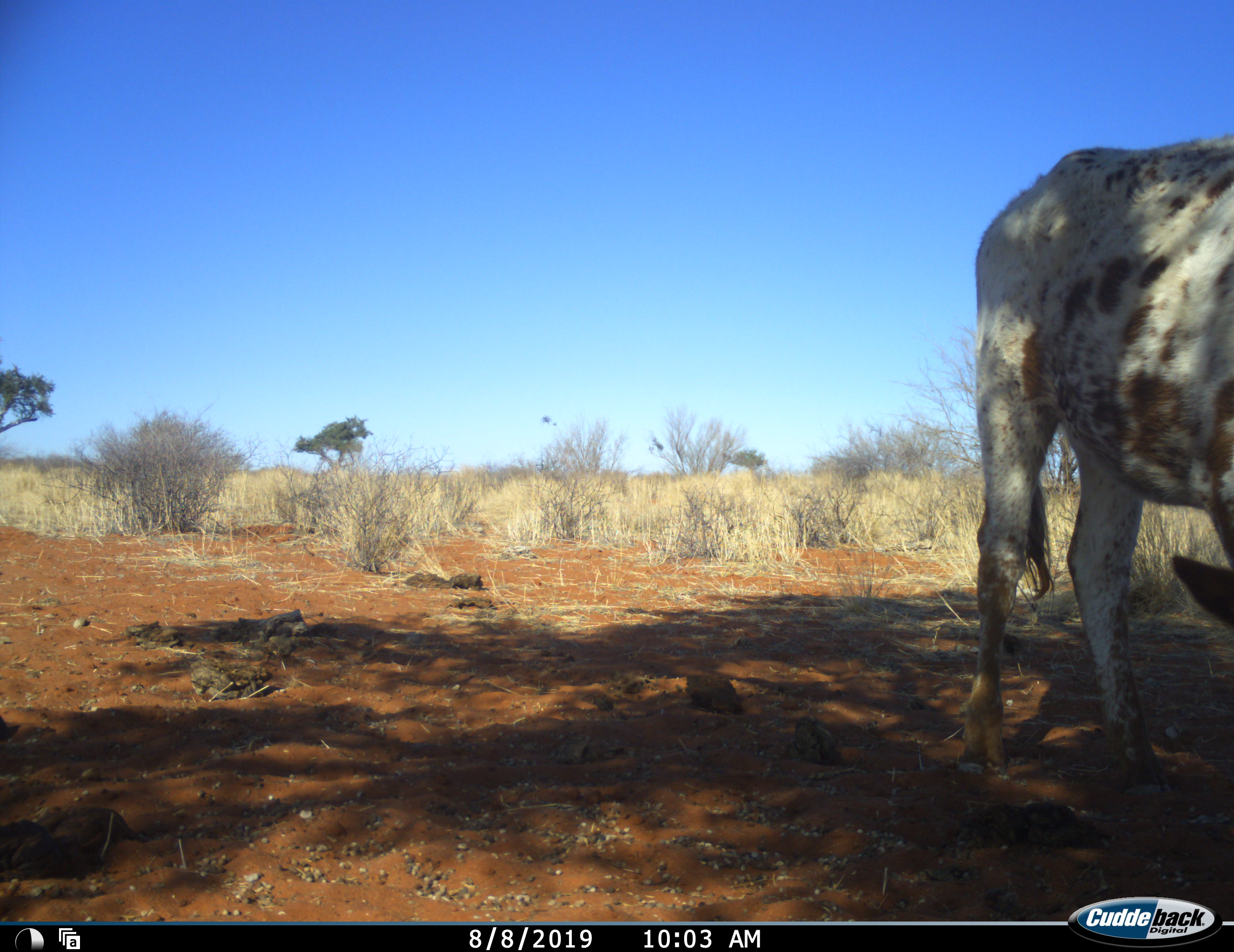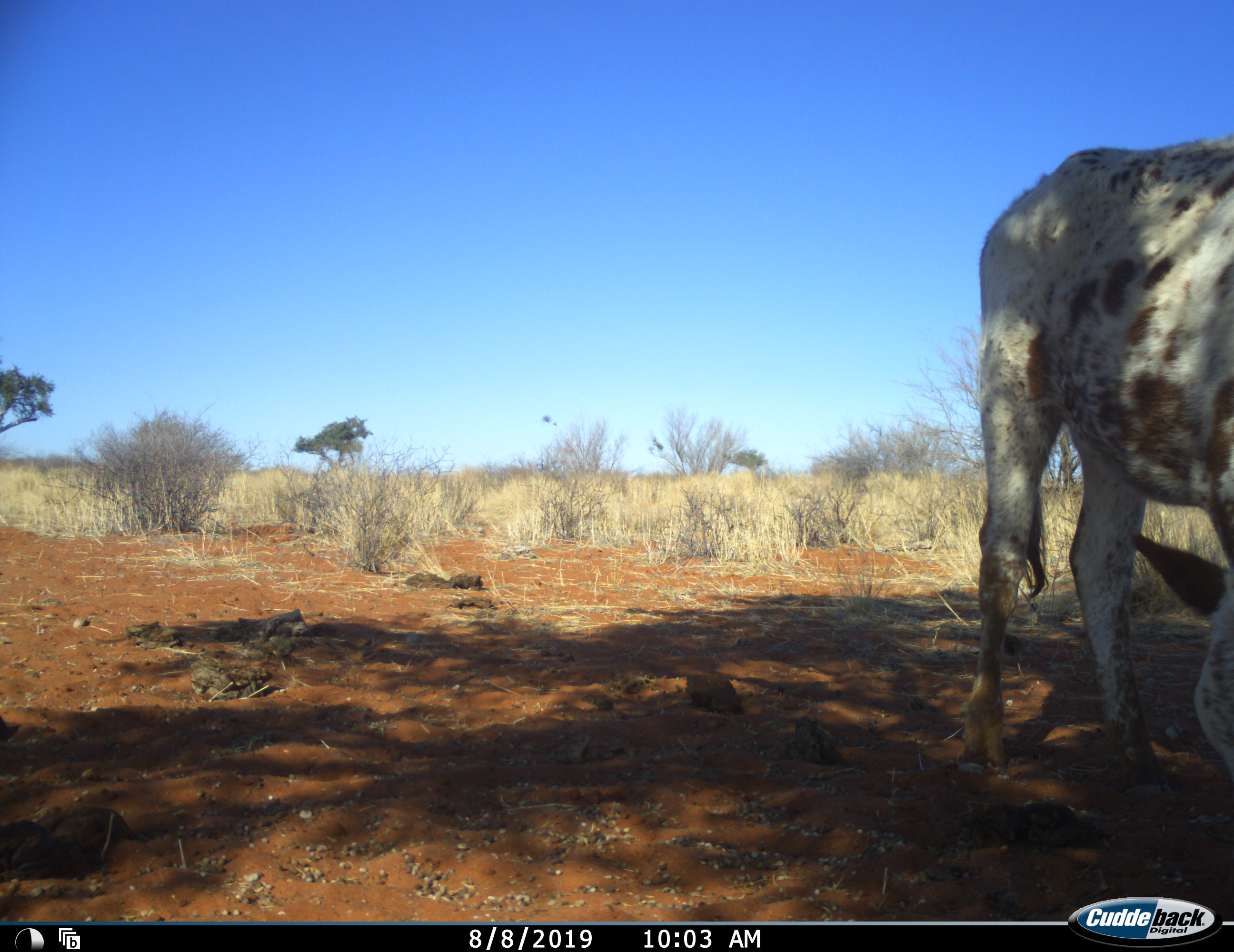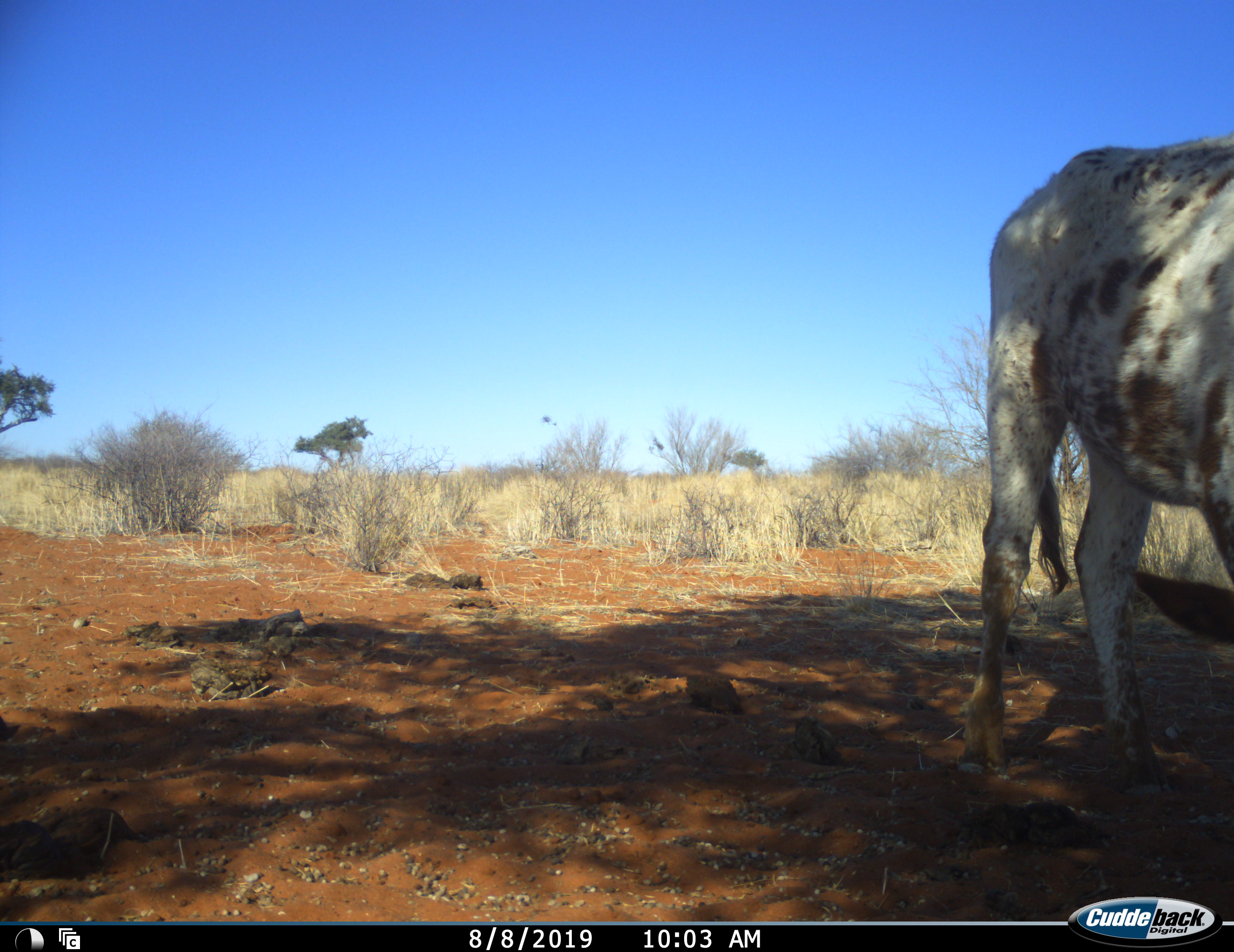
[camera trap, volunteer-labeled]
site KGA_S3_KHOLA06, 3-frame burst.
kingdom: Animalia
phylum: Chordata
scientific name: Vertebrata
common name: domestic animal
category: domesticanimal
Domesticanimal (domestic animal) (Vertebrata), count 1. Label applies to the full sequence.